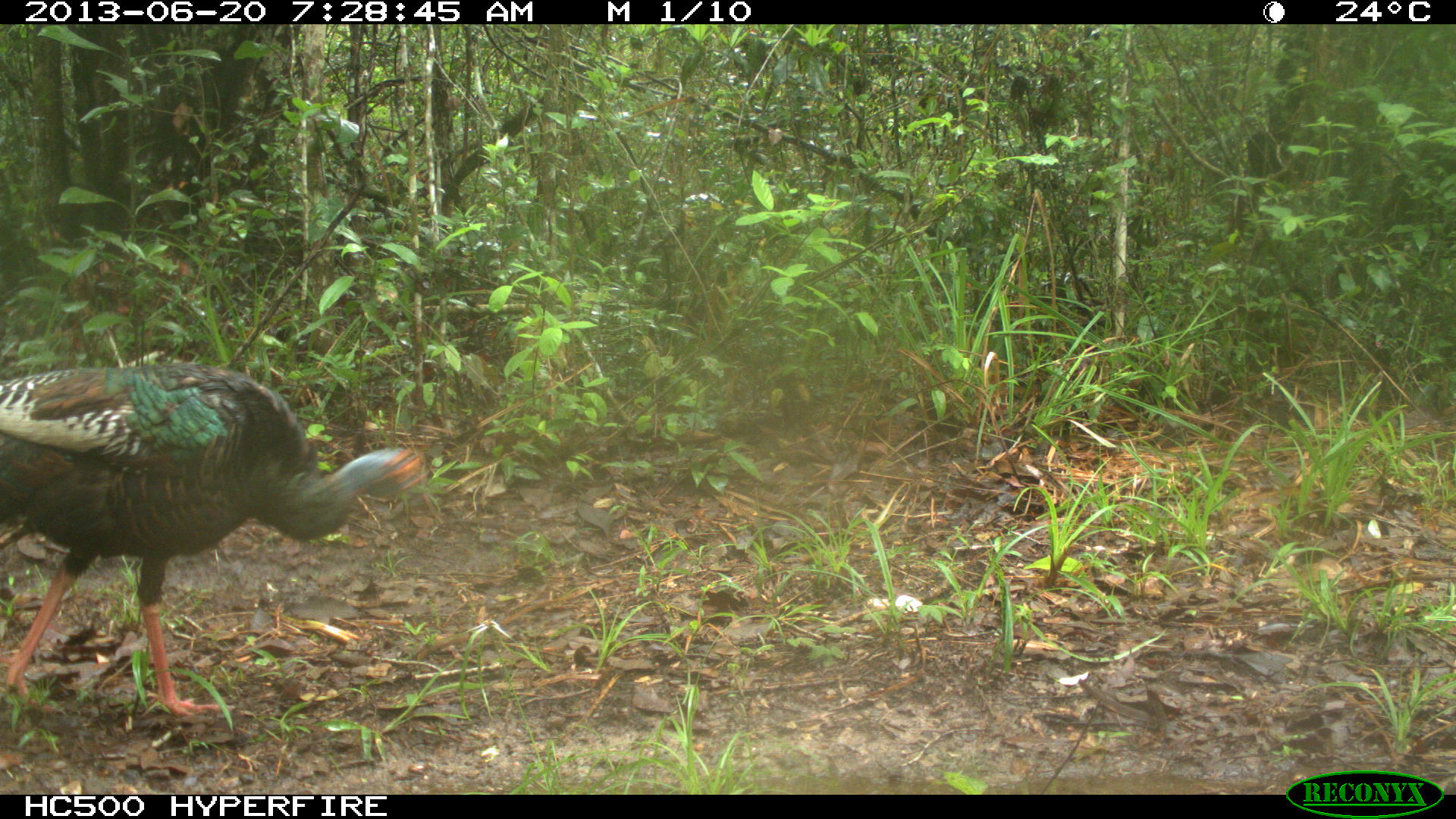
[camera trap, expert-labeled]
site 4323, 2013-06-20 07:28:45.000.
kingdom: Animalia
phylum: Chordata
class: Aves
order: Galliformes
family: Phasianidae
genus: Meleagris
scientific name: Meleagris ocellata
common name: ocellated turkey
Meleagris ocellata (ocellated turkey), count 1, sex male.